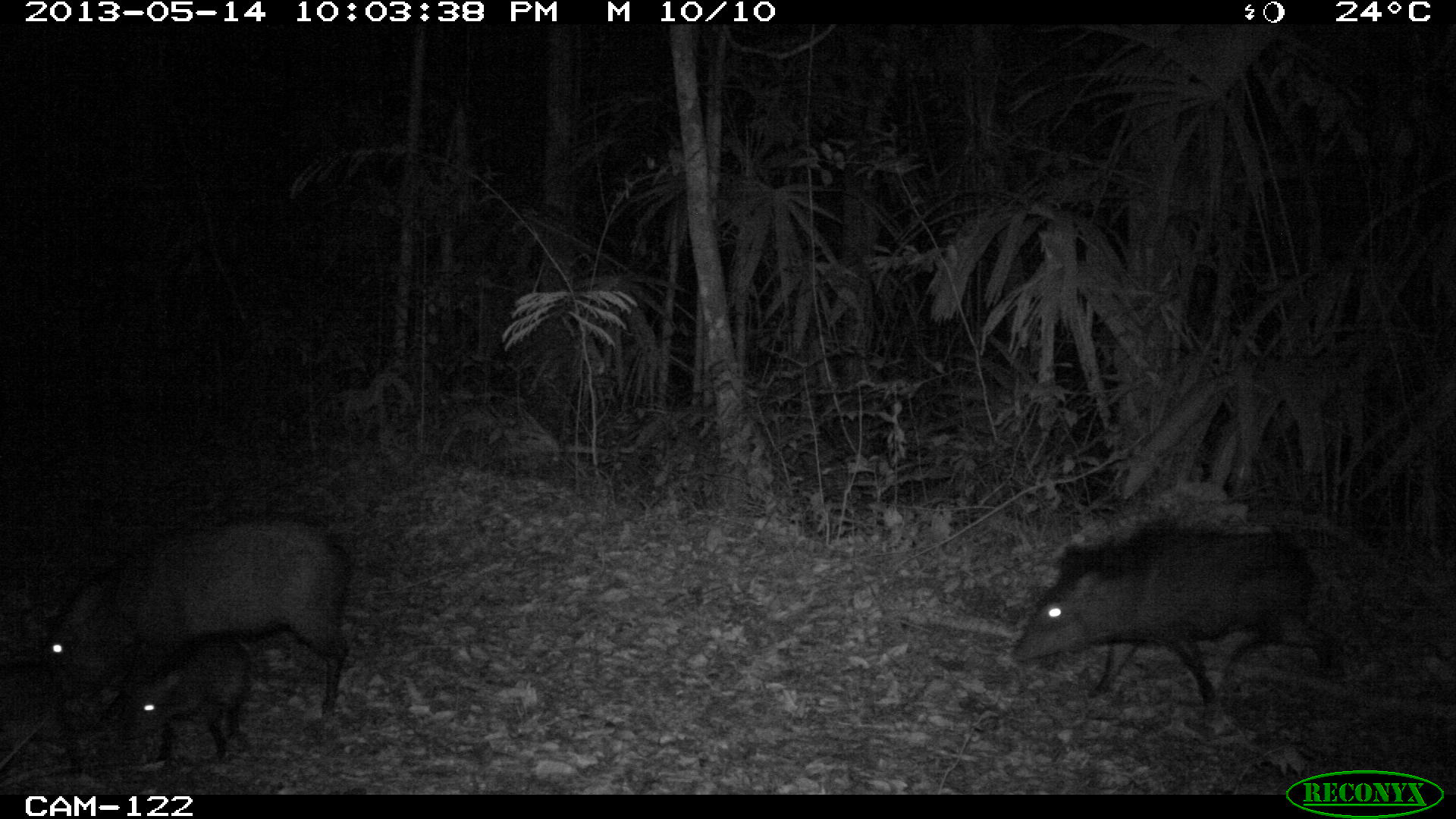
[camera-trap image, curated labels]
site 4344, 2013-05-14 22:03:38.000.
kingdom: Animalia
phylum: Chordata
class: Mammalia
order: Artiodactyla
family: Tayassuidae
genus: Pecari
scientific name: Pecari tajacu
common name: collared peccary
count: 9